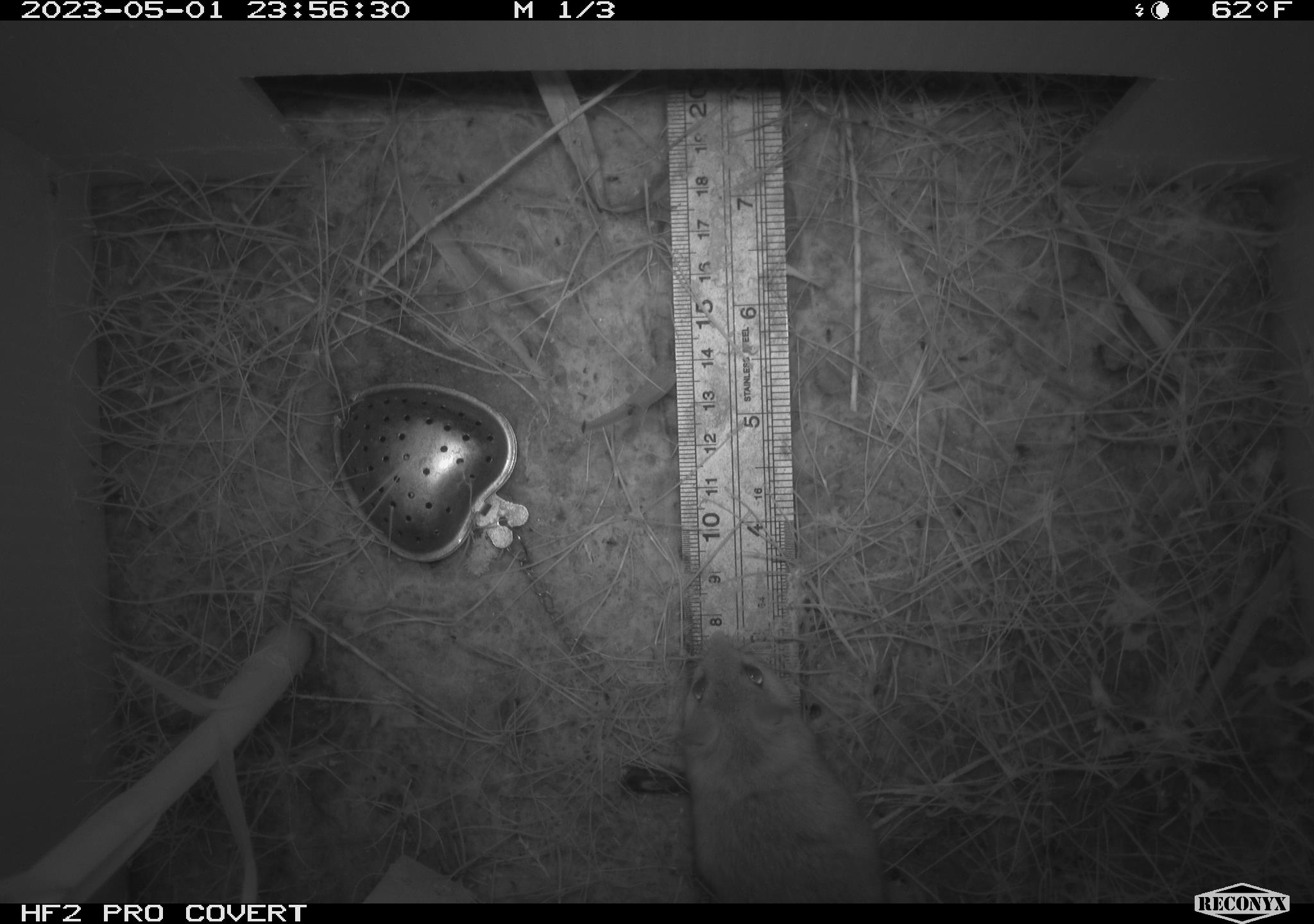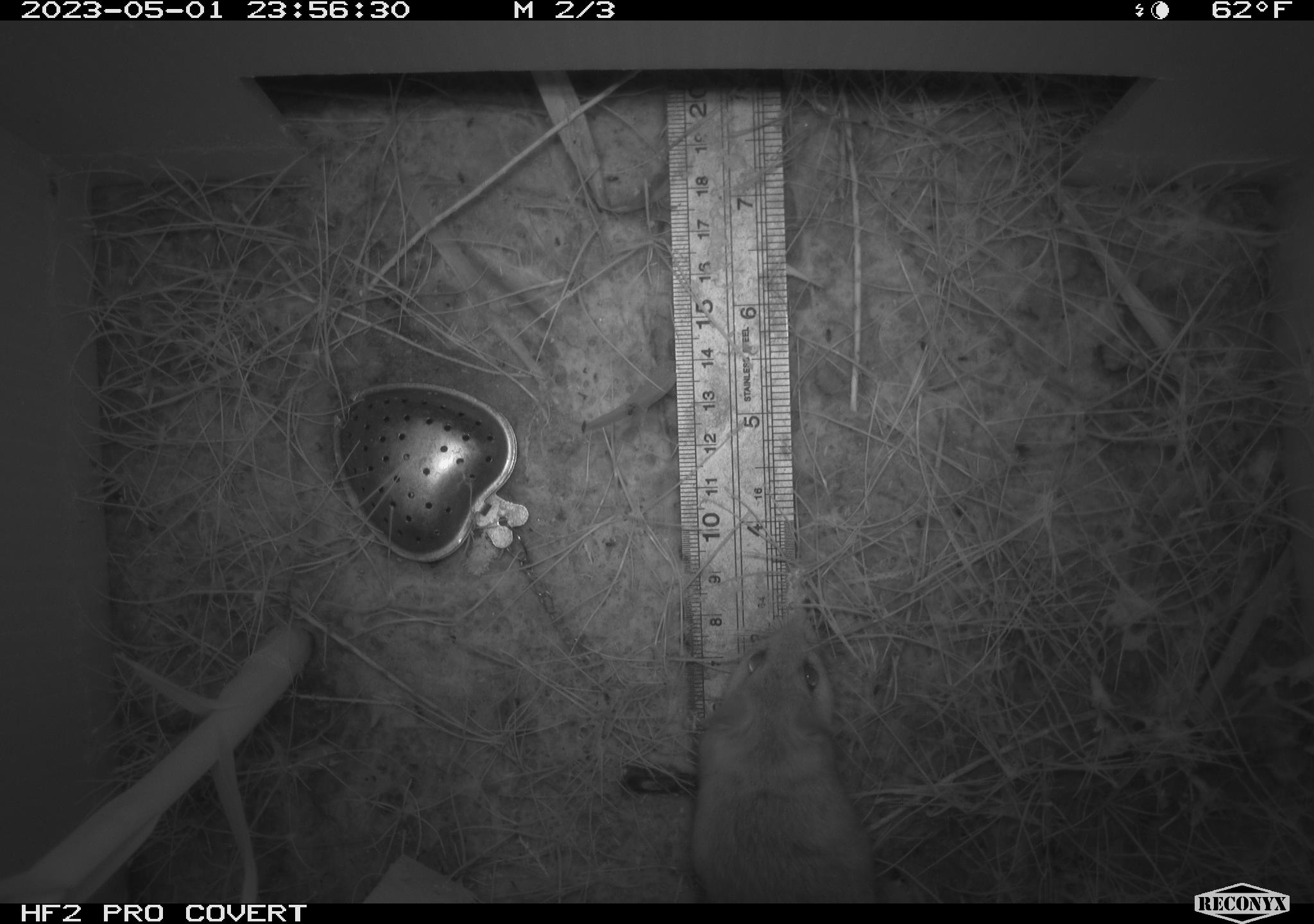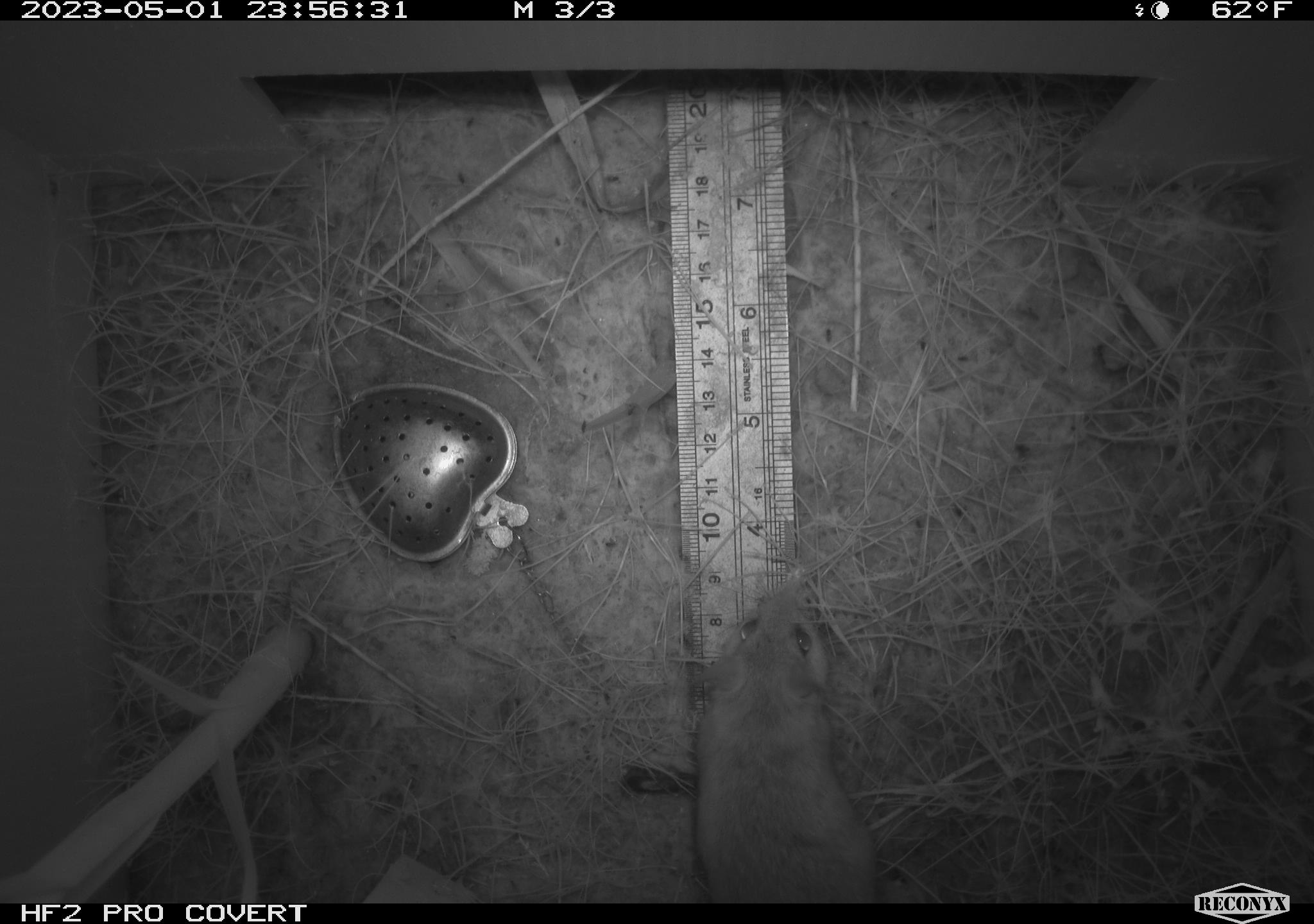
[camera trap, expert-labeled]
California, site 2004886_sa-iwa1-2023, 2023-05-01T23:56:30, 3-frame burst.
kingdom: Animalia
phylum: Chordata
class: Mammalia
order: Rodentia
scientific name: Rodentia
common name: mouse species